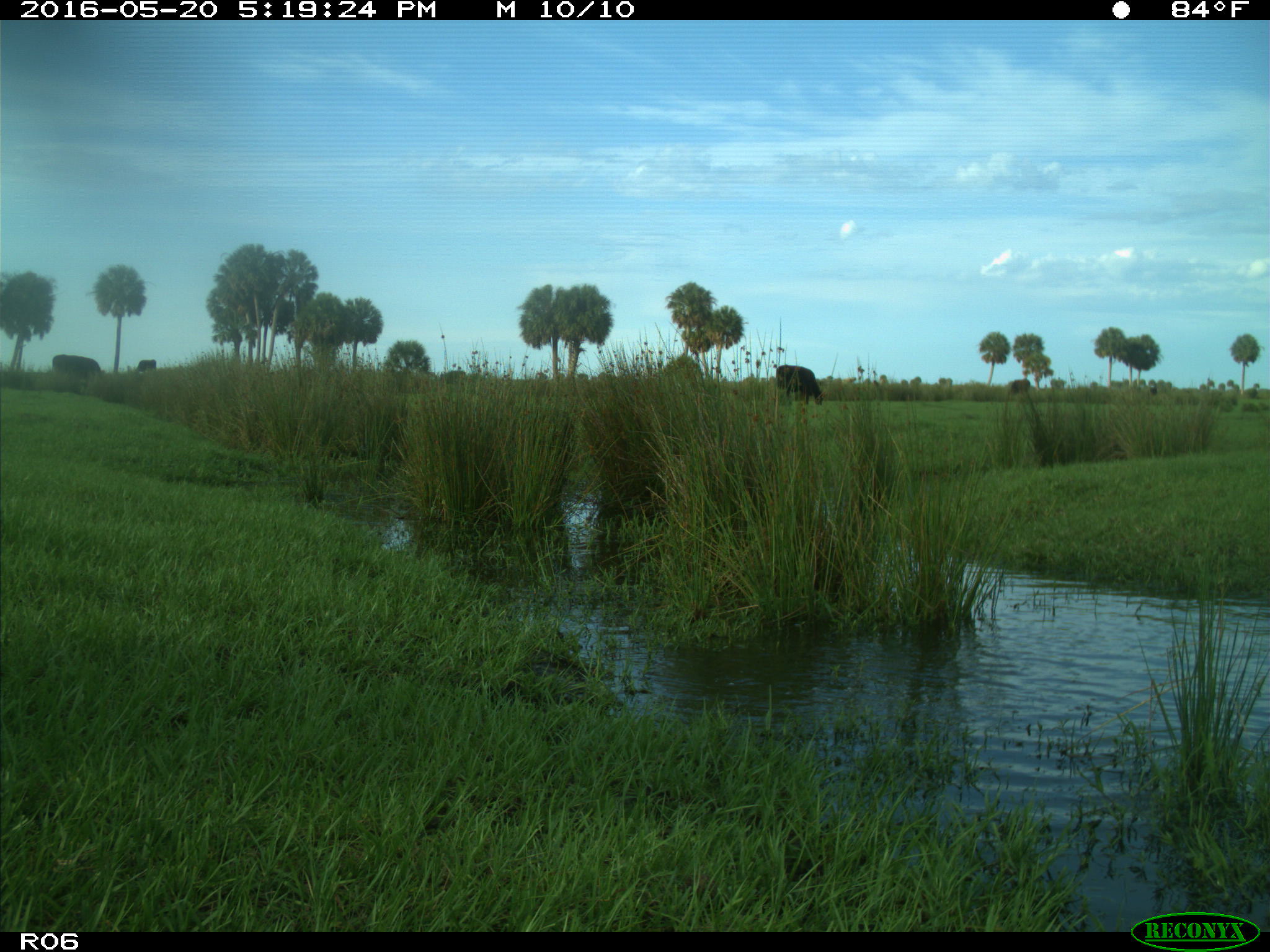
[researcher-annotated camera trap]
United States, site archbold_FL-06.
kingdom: Animalia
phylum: Chordata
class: Mammalia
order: Artiodactyla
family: Bovidae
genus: Bos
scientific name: Bos taurus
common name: domestic cow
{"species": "Bos taurus (domestic cow)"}